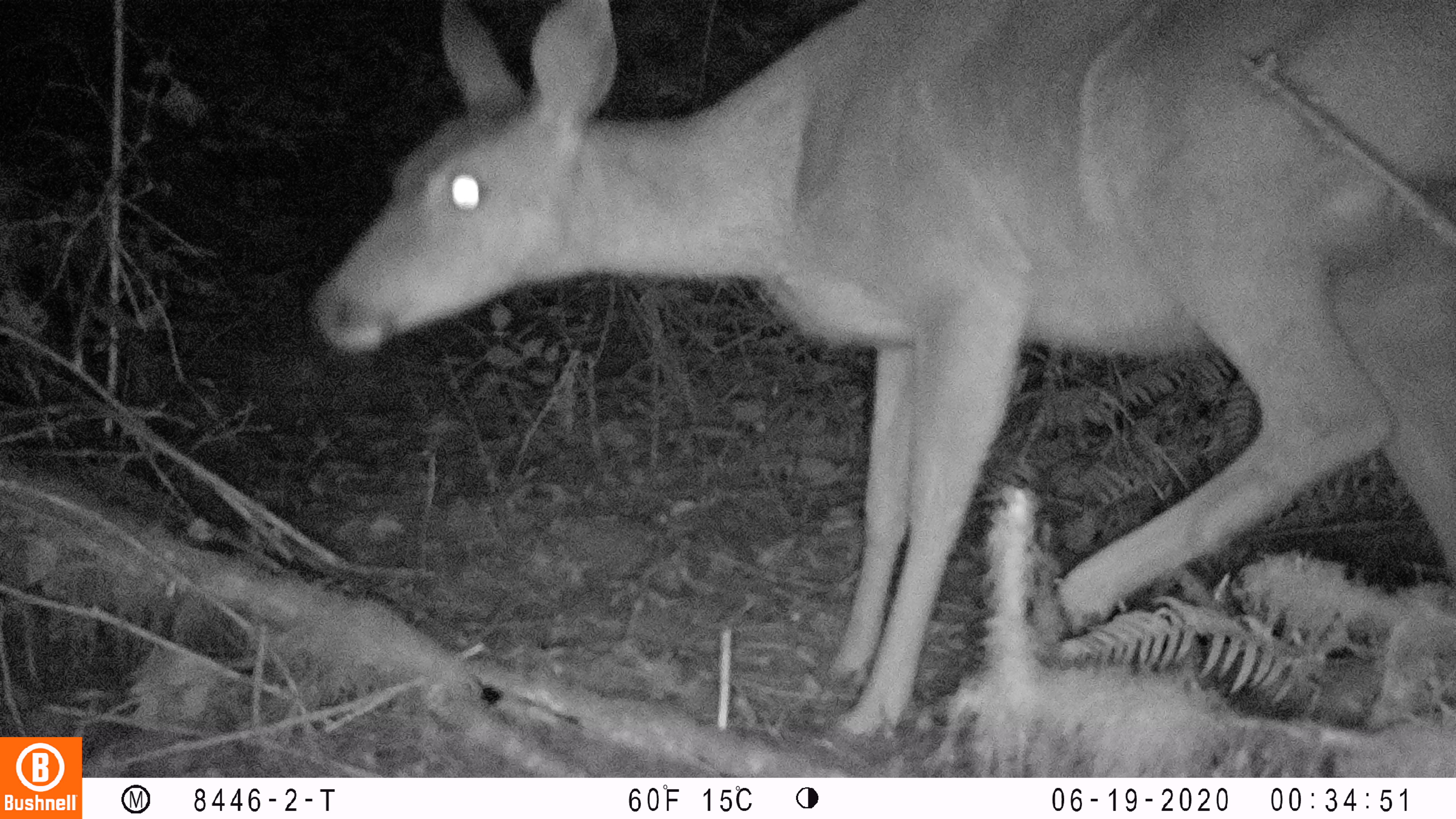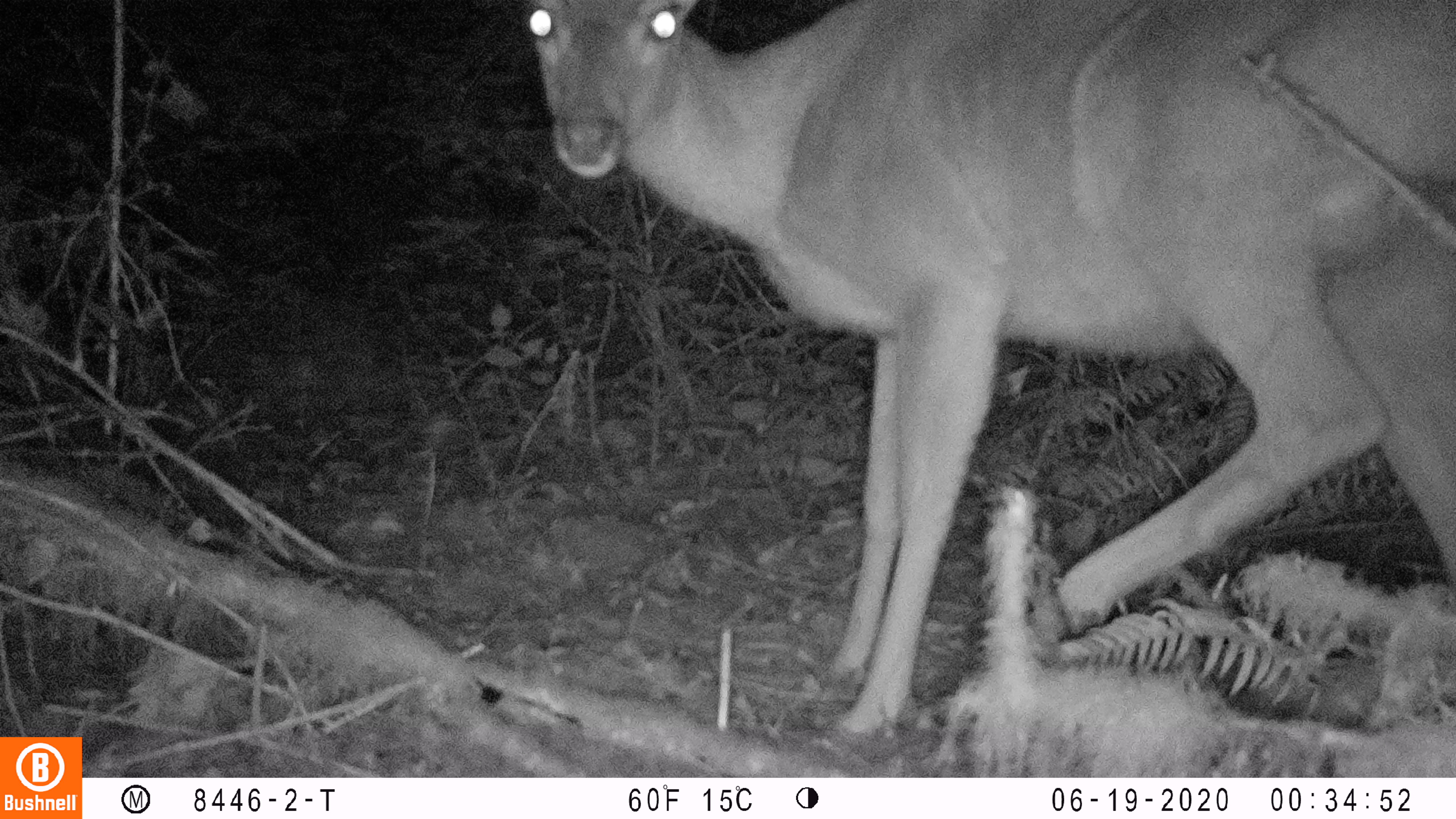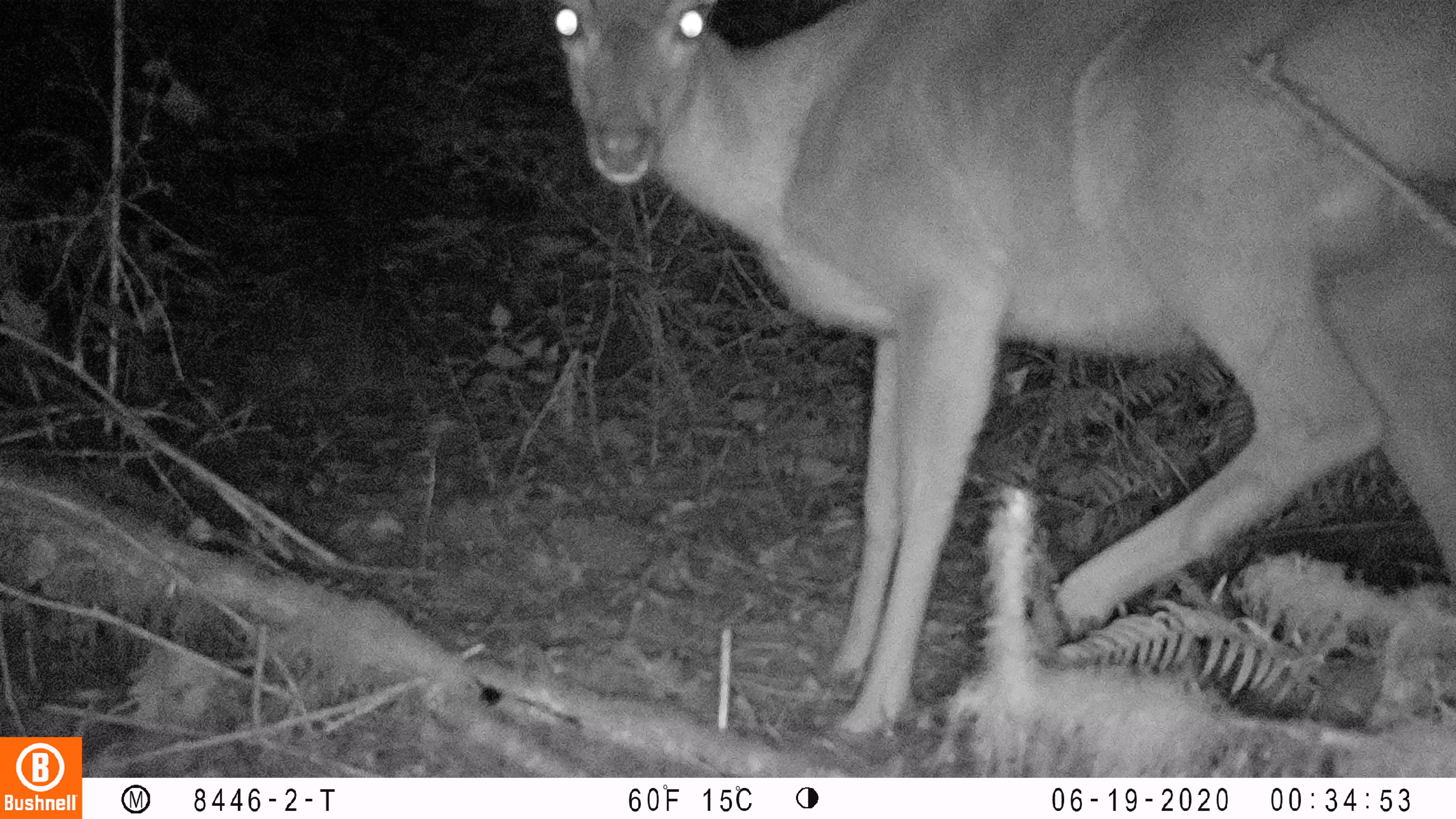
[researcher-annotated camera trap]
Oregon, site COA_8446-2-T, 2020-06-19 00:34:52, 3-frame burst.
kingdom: Animalia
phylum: Chordata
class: Mammalia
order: Artiodactyla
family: Cervidae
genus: Odocoileus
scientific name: Odocoileus hemionus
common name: black-tailed deer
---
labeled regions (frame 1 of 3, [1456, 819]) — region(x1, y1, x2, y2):
black-tailed deer: region(296, 1, 1453, 755)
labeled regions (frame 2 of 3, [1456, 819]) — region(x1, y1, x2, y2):
black-tailed deer: region(526, 0, 1453, 747)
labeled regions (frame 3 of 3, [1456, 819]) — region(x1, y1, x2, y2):
black-tailed deer: region(545, 0, 1449, 746)